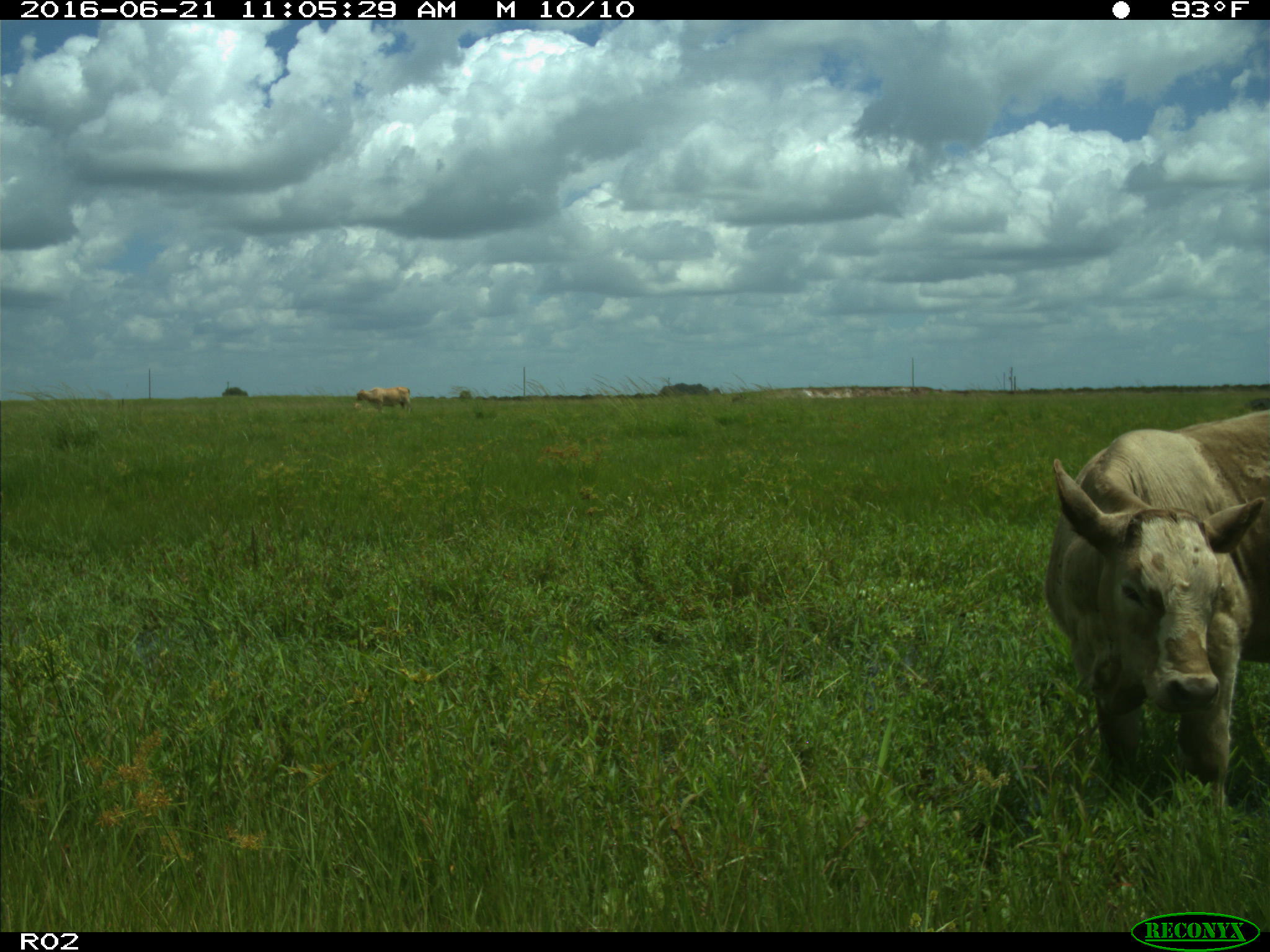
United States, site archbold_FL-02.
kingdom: Animalia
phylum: Chordata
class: Mammalia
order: Artiodactyla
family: Bovidae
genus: Bos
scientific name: Bos taurus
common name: domestic cow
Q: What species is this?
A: Bos taurus (domestic cow).